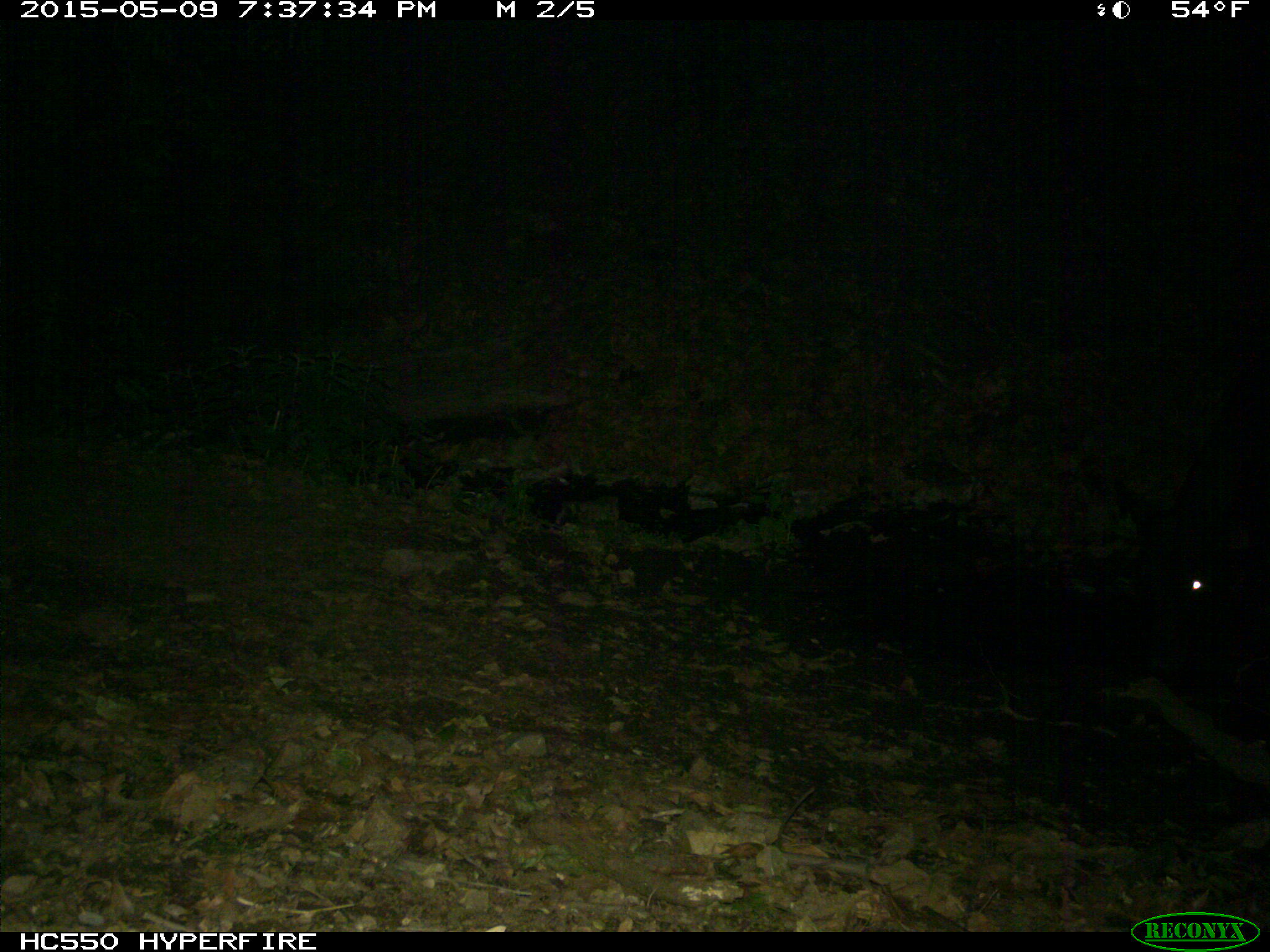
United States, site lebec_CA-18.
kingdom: Animalia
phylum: Chordata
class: Mammalia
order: Artiodactyla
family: Bovidae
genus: Bos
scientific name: Bos taurus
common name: domestic cow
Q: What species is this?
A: Bos taurus (domestic cow).